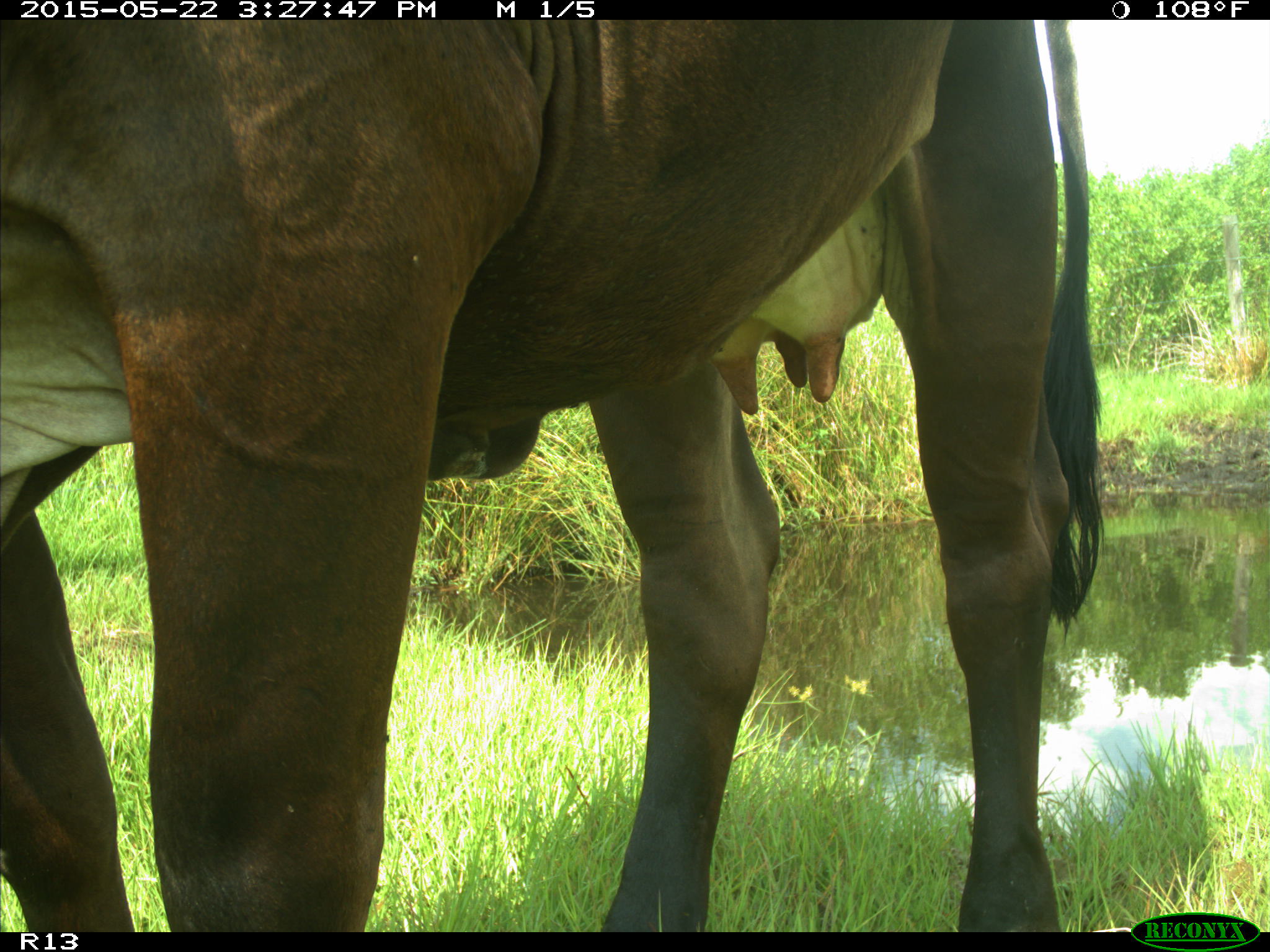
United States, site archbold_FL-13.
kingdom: Animalia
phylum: Chordata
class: Mammalia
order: Artiodactyla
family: Bovidae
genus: Bos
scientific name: Bos taurus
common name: domestic cow